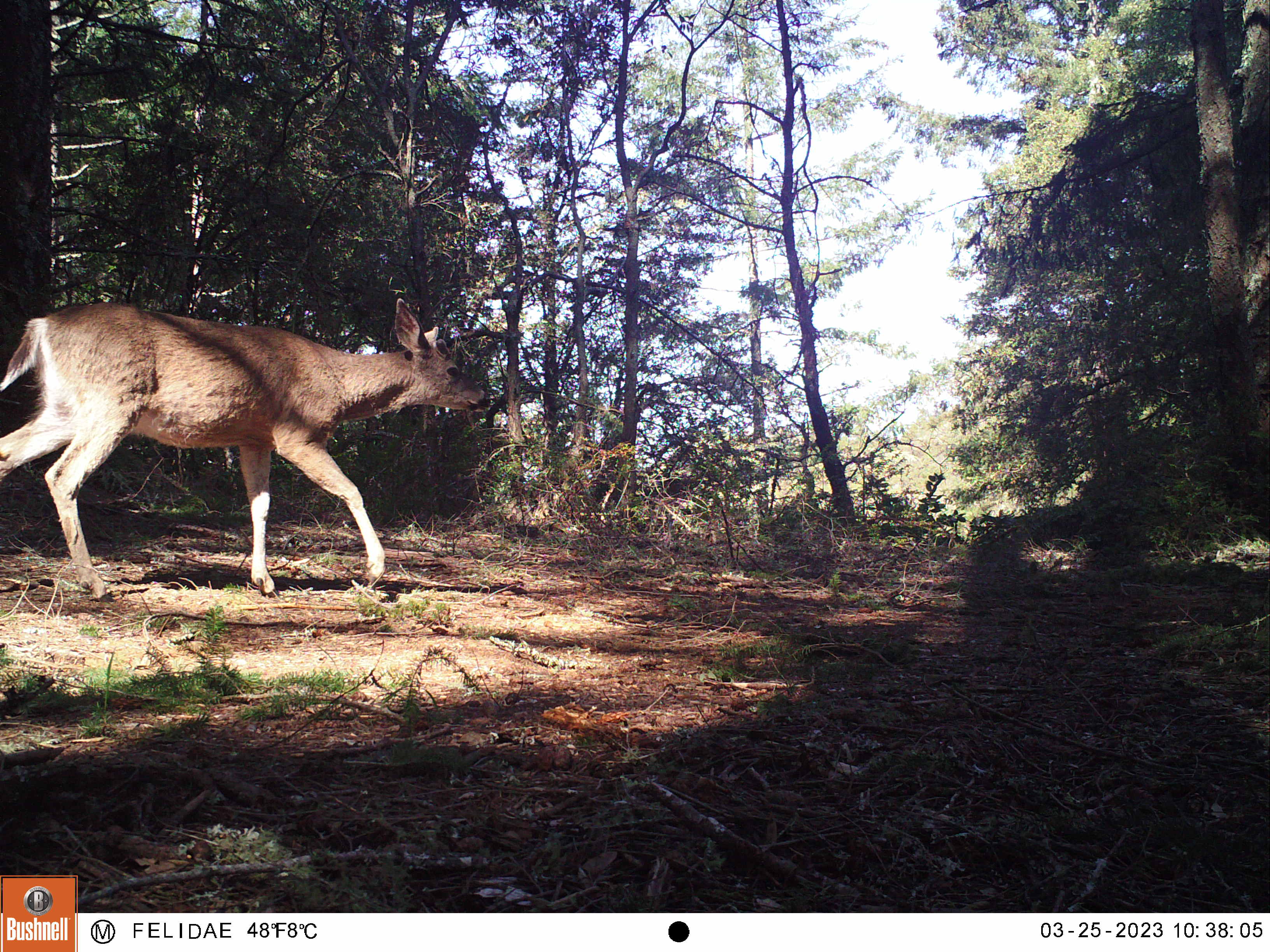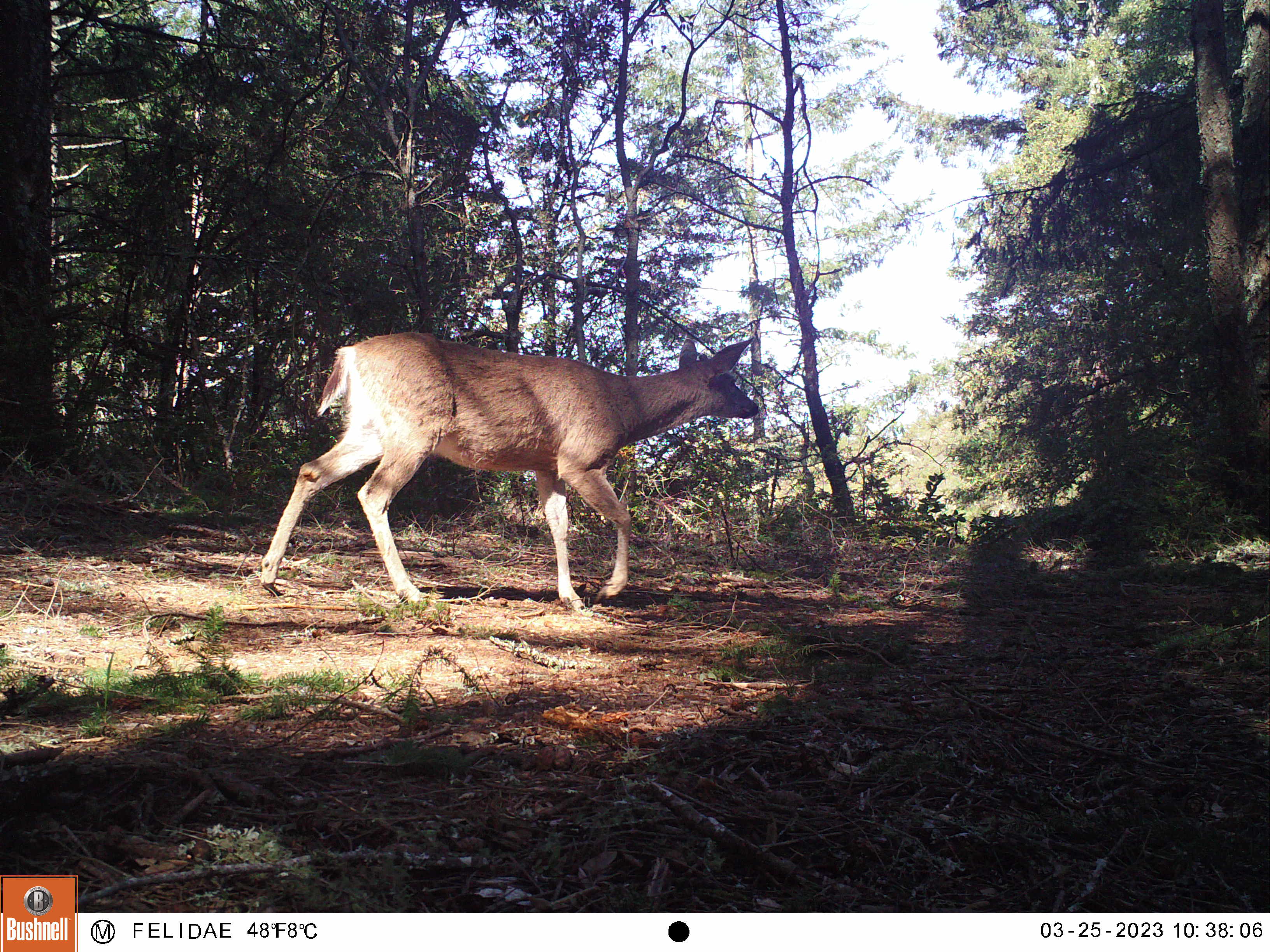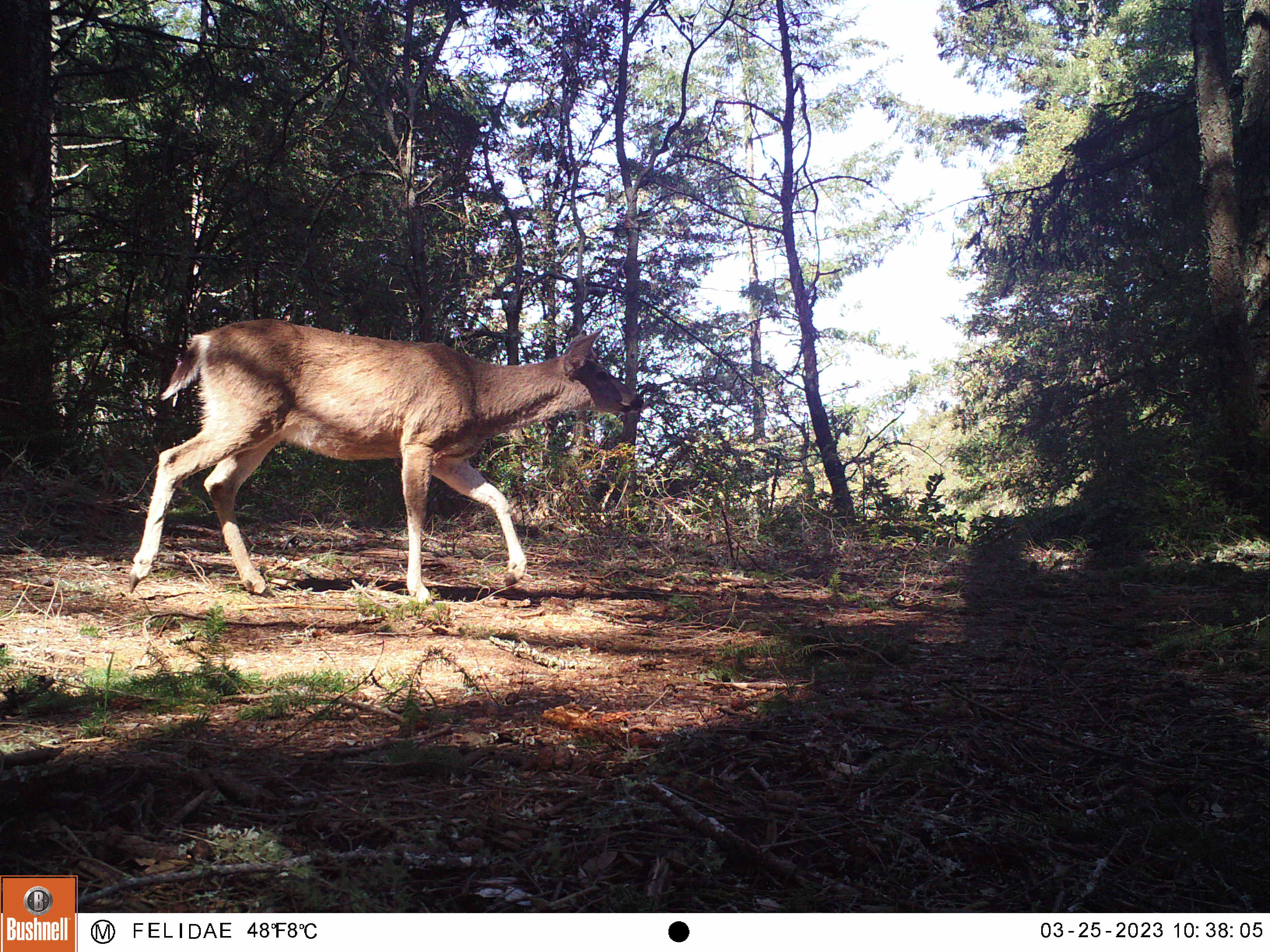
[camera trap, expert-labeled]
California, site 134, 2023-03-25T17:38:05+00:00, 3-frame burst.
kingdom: Animalia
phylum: Chordata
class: Mammalia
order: Artiodactyla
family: Cervidae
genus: Odocoileus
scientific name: Odocoileus hemionus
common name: mule deer